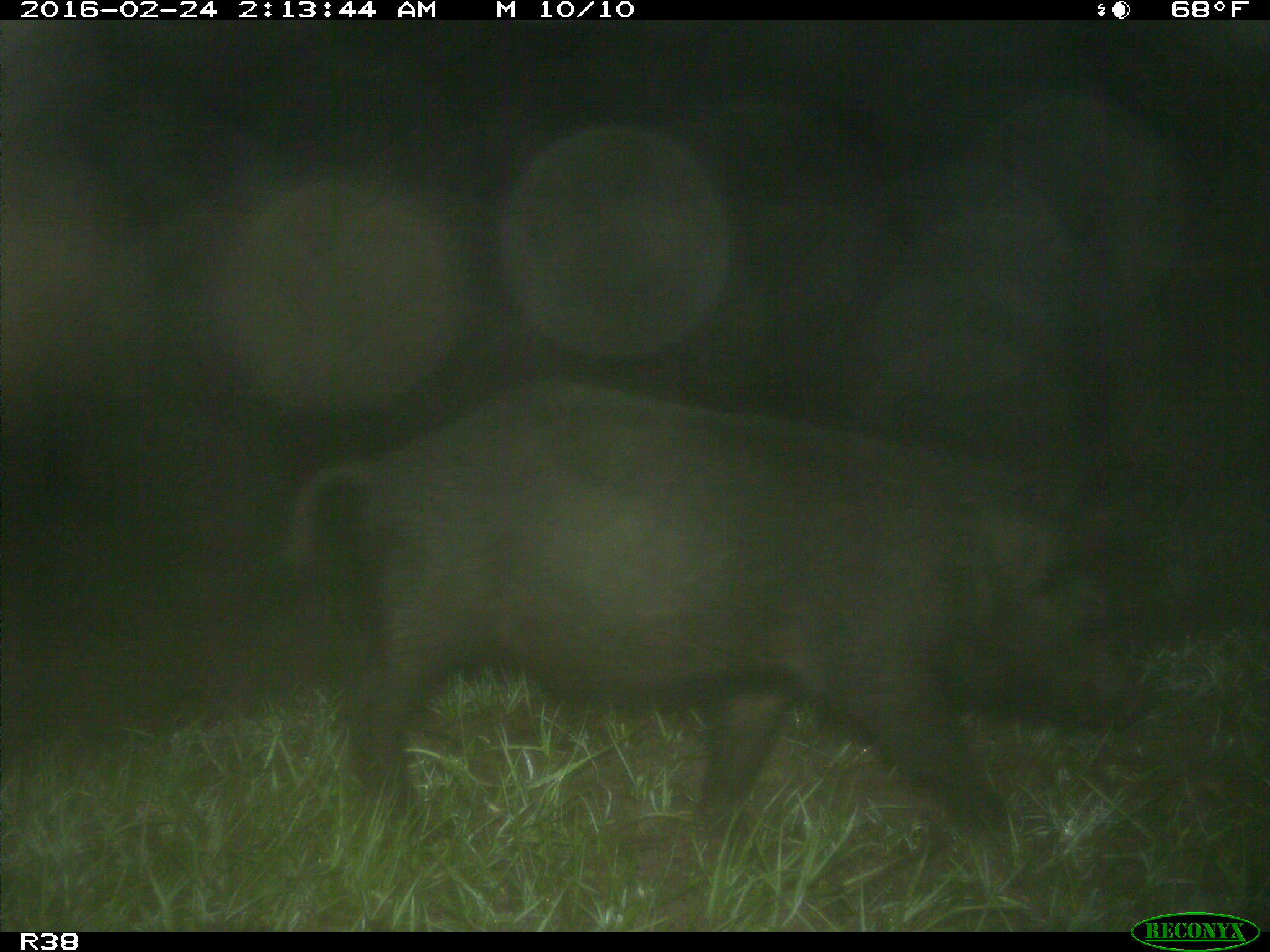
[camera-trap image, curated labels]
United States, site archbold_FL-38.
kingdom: Animalia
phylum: Chordata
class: Mammalia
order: Artiodactyla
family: Suidae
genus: Sus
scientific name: Sus scrofa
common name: wild boar